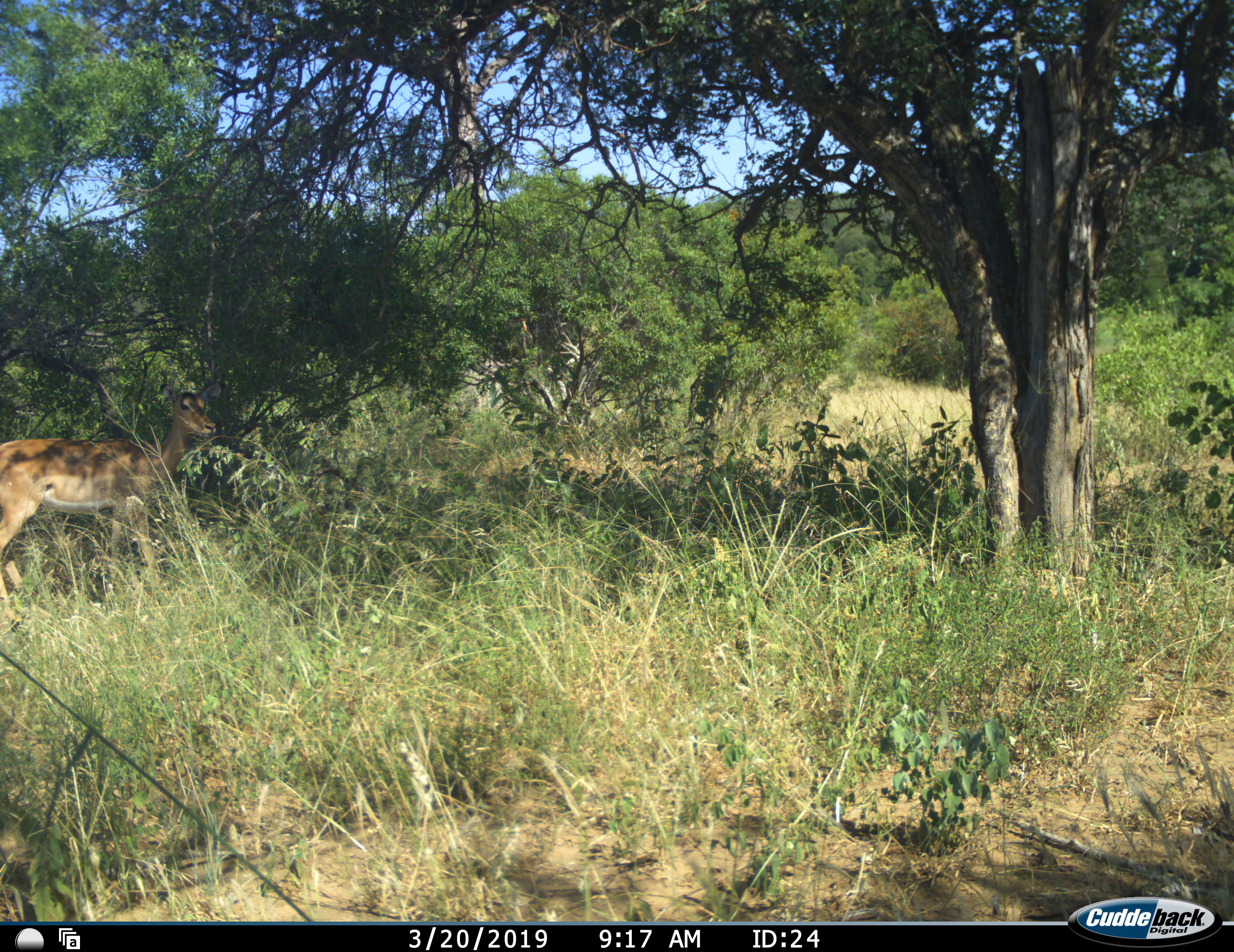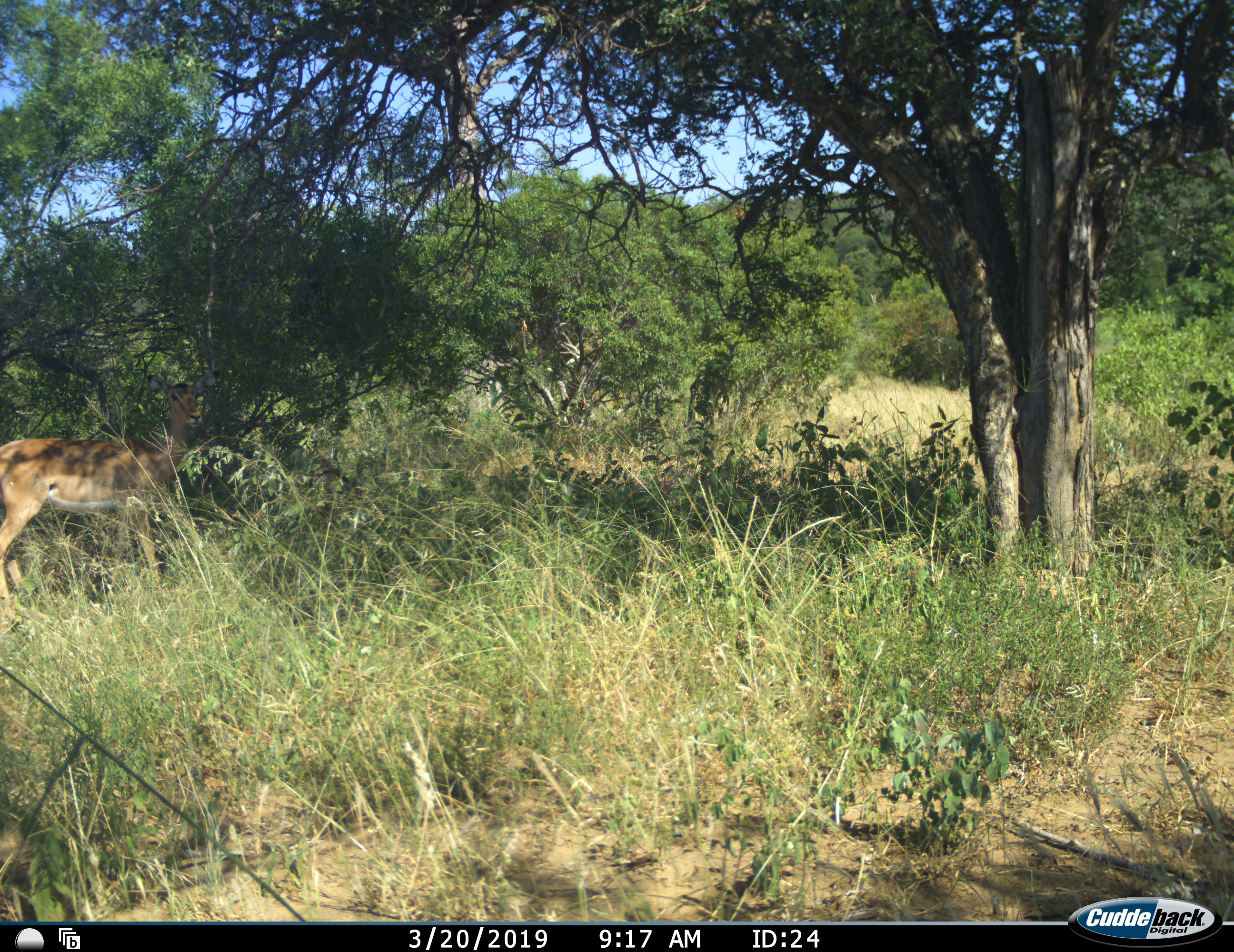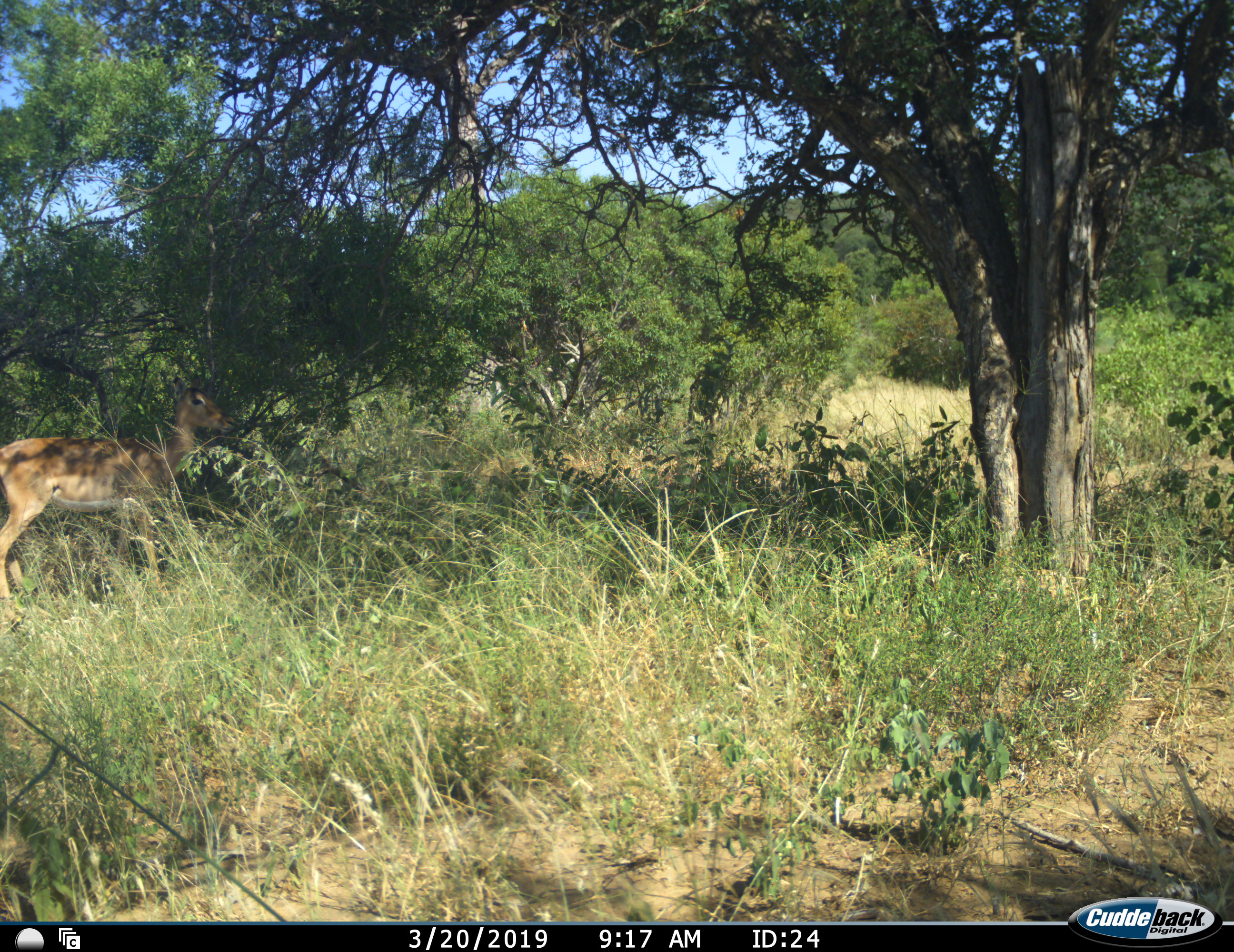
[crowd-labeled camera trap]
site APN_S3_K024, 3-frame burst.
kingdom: Animalia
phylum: Chordata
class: Mammalia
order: Artiodactyla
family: Bovidae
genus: Aepyceros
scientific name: Aepyceros melampus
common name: impala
Impala (Aepyceros melampus), count 1. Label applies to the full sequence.